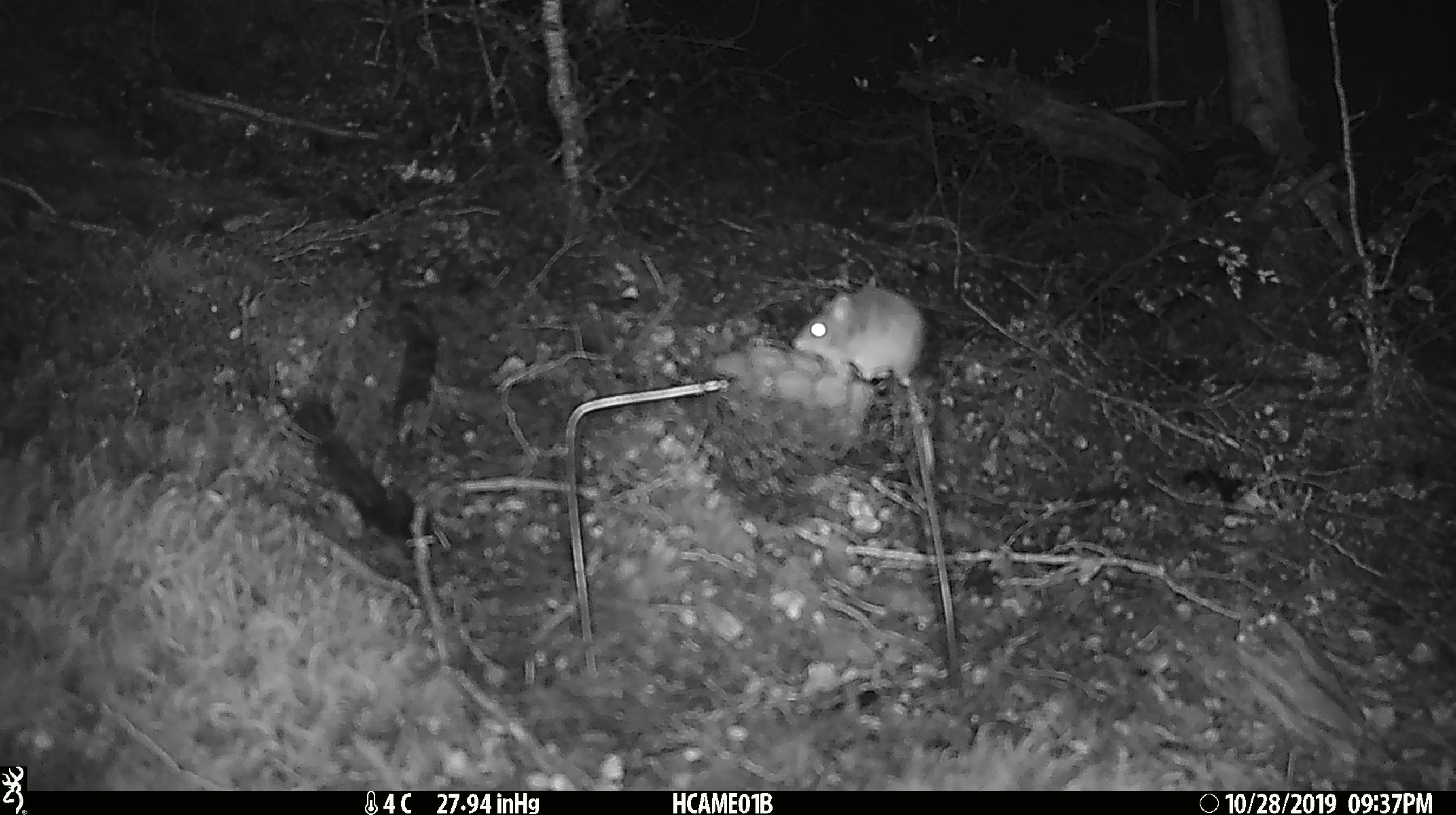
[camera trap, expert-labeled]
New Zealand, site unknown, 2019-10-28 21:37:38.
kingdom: Animalia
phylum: Chordata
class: Mammalia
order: Rodentia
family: Muridae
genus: Mus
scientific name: Mus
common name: mouse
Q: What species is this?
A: Mouse (Mus).